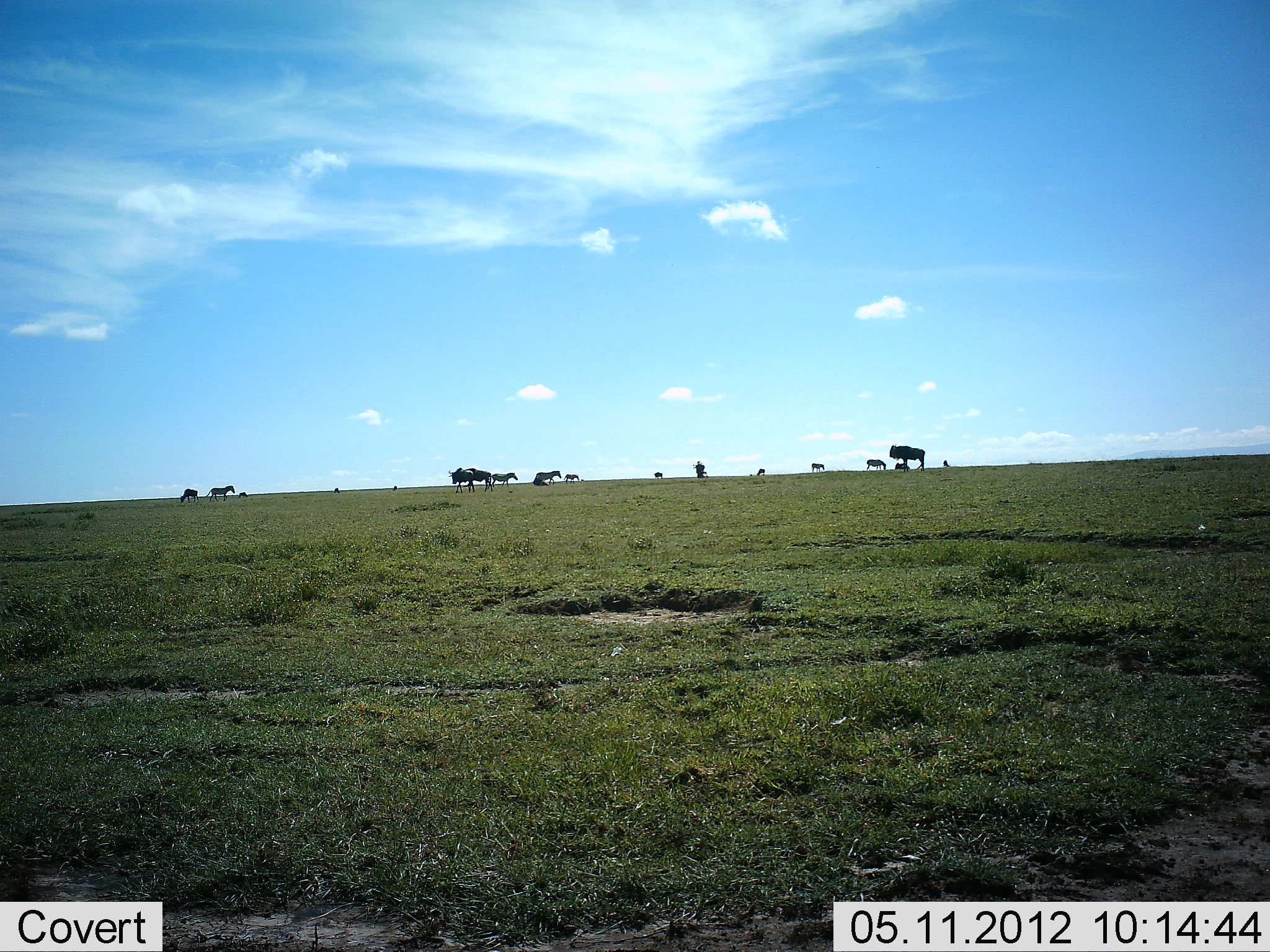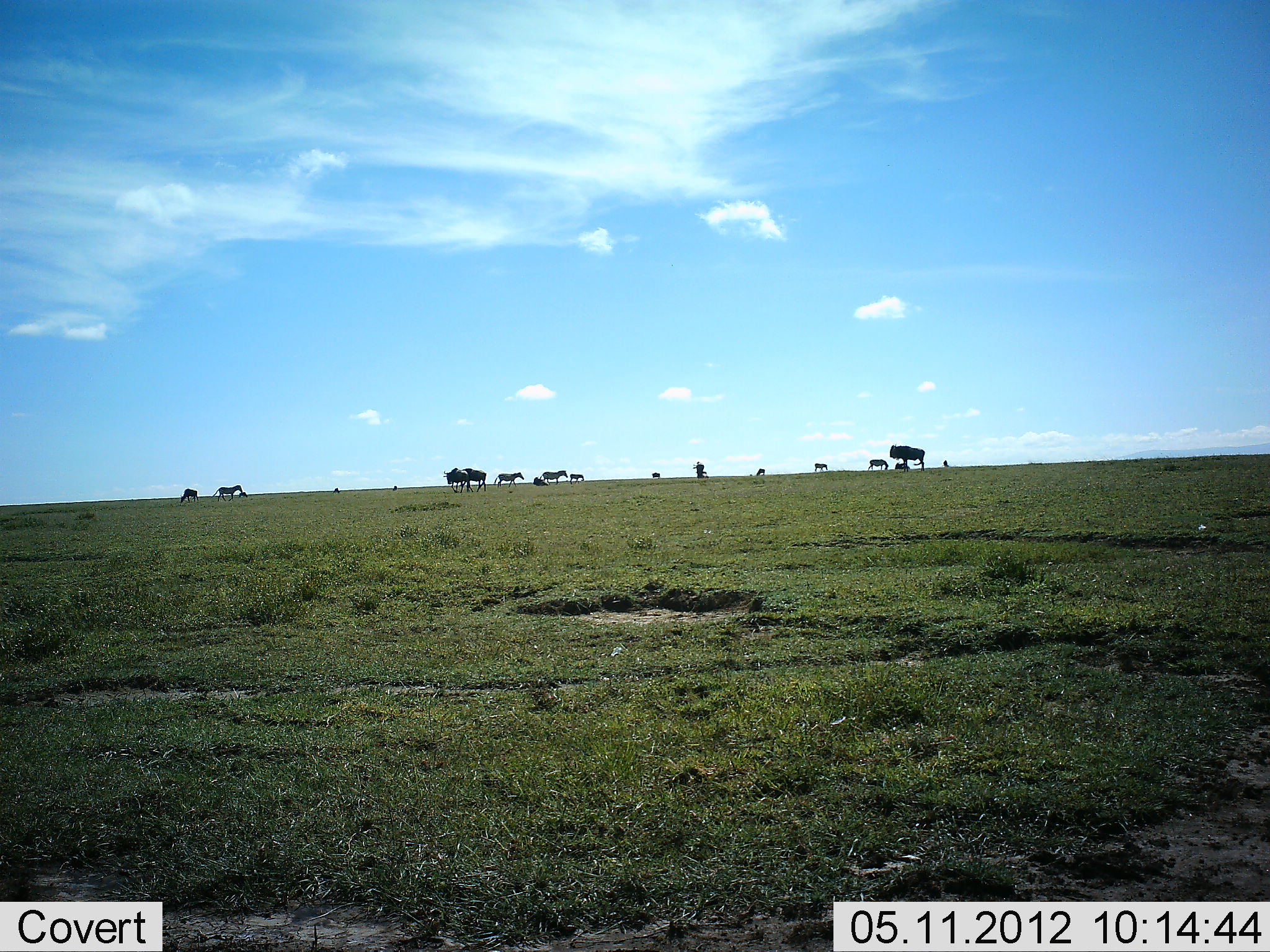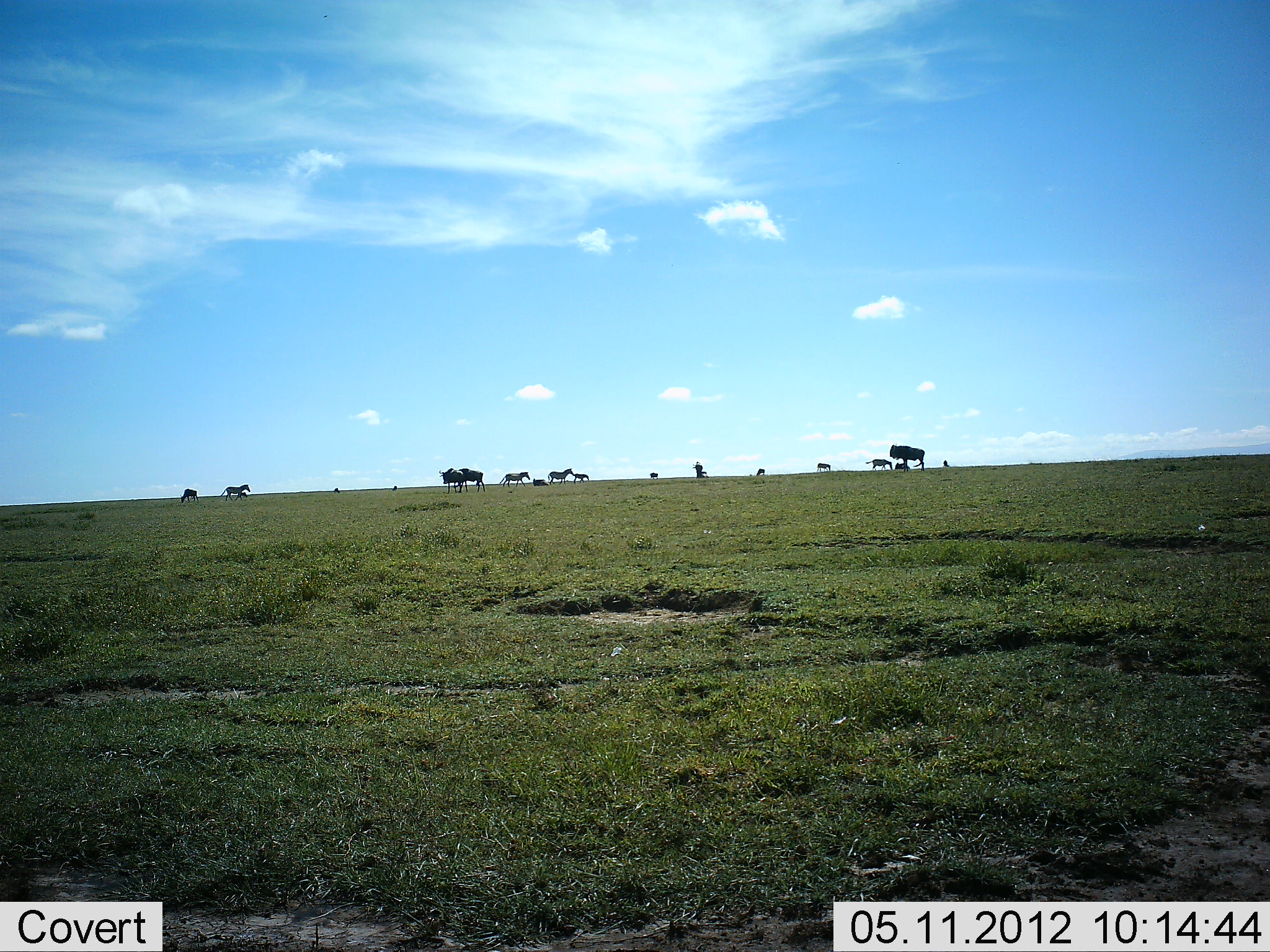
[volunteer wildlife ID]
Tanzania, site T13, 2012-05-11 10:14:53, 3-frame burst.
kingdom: Animalia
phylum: Chordata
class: Mammalia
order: Artiodactyla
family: Bovidae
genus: Connochaetes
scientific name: Connochaetes taurinus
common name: blue wildebeest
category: wildebeest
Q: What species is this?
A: Wildebeest (blue wildebeest) (Connochaetes taurinus).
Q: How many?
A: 8.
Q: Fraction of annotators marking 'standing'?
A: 69%.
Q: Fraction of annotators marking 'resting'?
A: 6%.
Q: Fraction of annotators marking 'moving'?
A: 69%.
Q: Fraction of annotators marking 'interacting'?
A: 0%.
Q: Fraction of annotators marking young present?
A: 0%.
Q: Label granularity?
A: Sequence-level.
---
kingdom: Animalia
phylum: Chordata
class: Mammalia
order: Perissodactyla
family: Equidae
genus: Equus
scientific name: Equus quagga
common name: plains zebra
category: zebra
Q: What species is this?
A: Zebra (plains zebra) (Equus quagga).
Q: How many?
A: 6.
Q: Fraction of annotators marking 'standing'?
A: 33%.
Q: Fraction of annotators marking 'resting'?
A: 0%.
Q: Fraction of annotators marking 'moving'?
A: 83%.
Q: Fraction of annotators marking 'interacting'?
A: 8%.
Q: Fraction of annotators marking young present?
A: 8%.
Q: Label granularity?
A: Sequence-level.